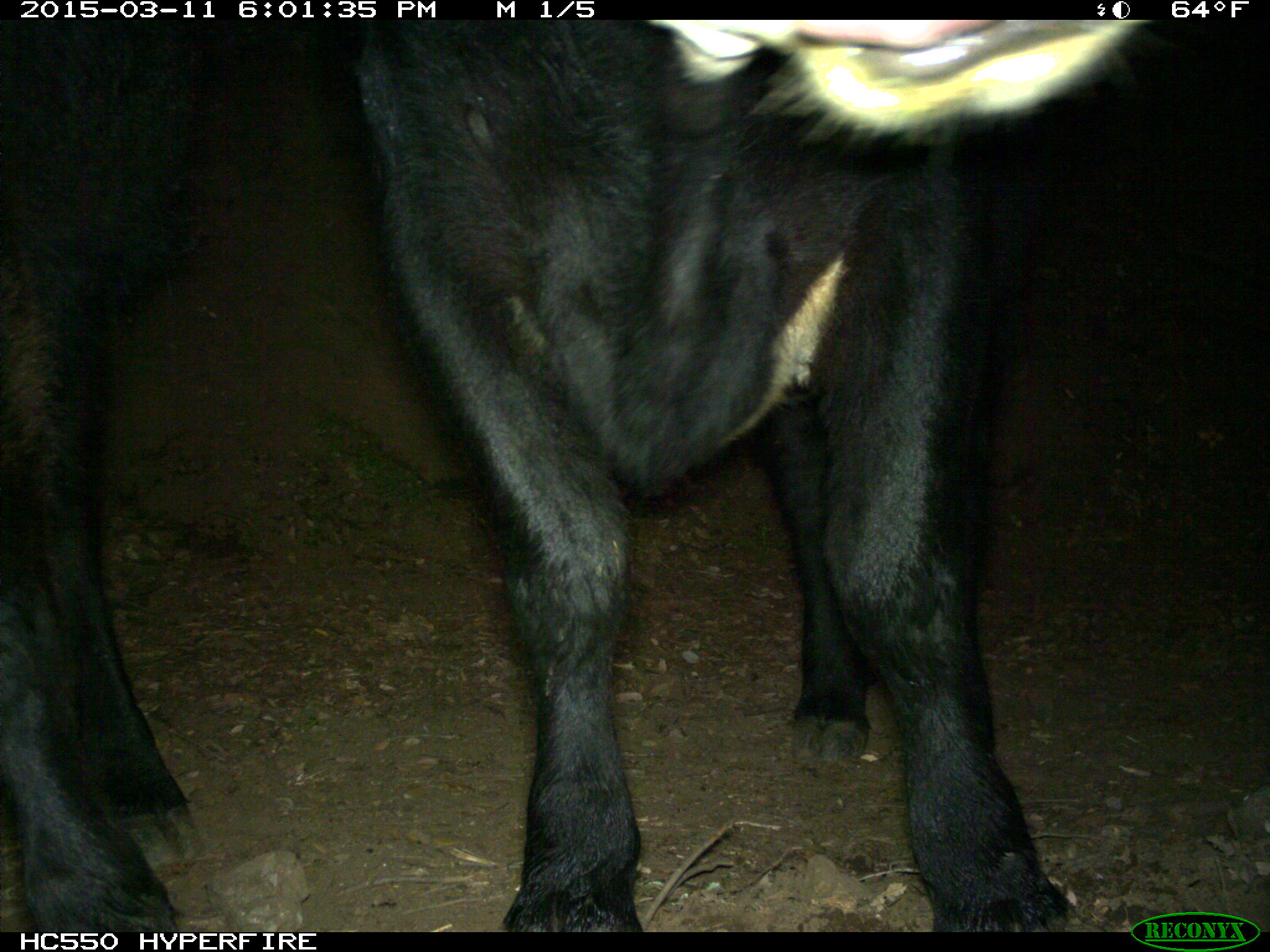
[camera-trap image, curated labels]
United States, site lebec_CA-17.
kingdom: Animalia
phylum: Chordata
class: Mammalia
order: Artiodactyla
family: Bovidae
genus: Bos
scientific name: Bos taurus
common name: domestic cow